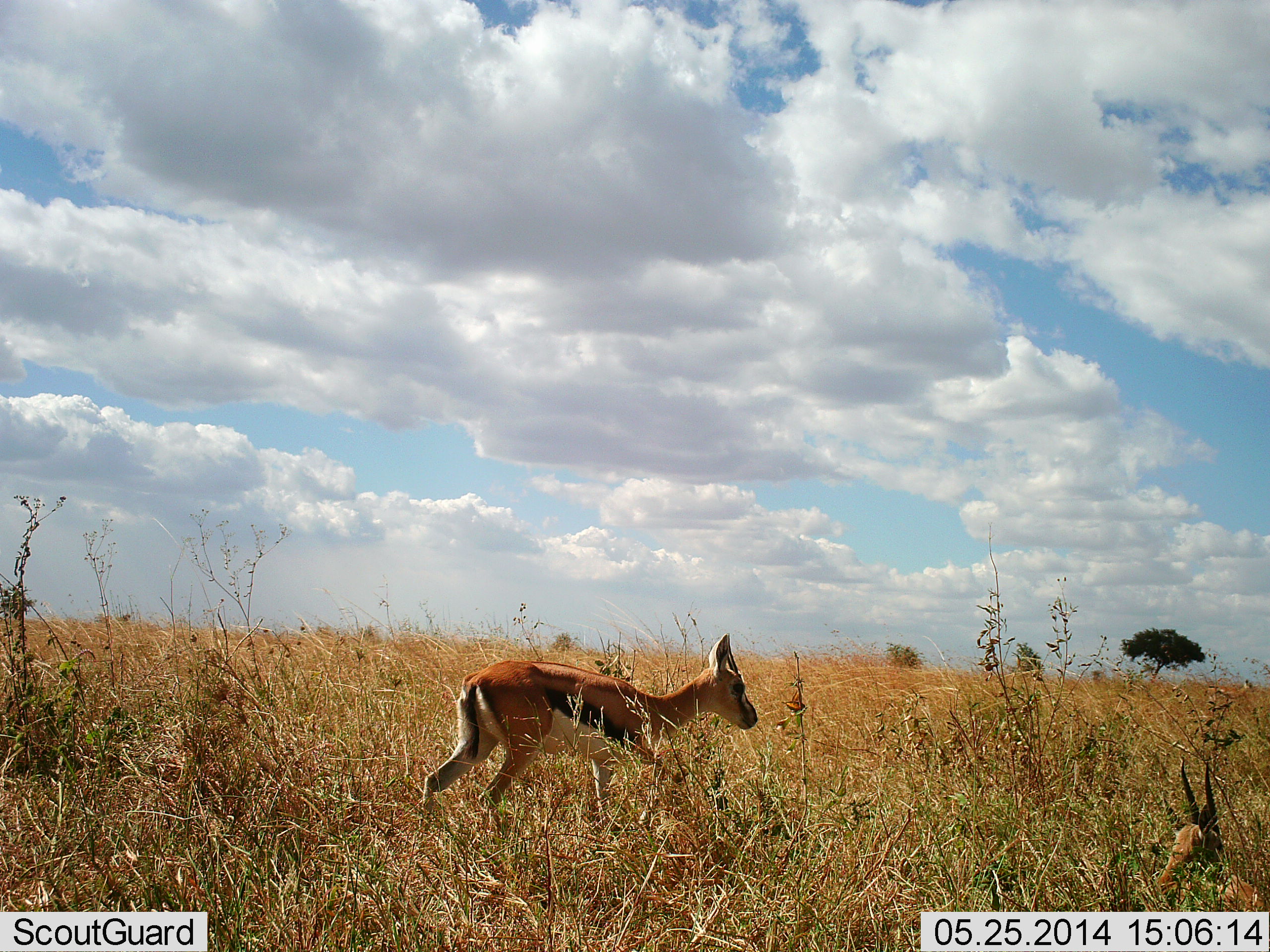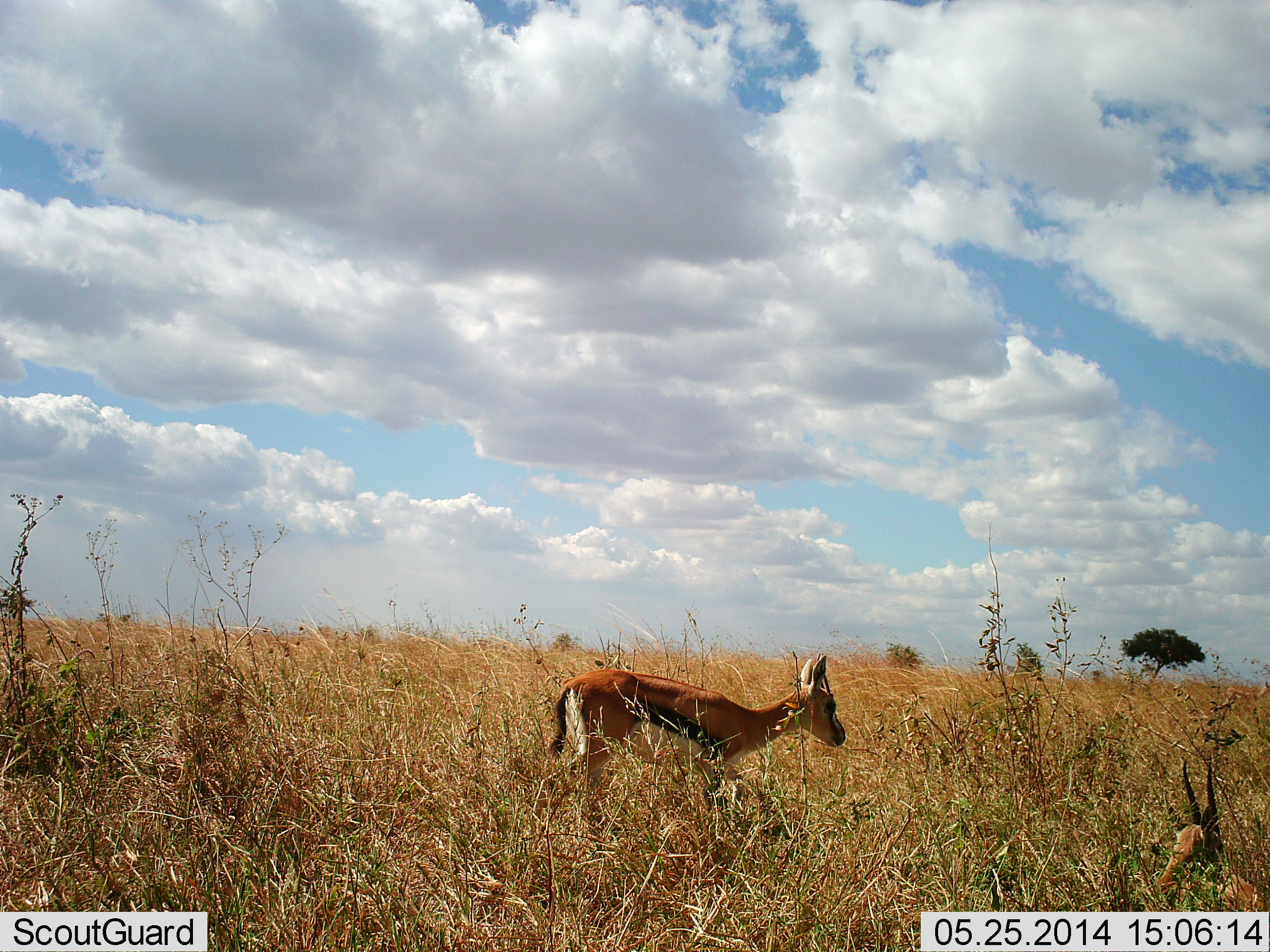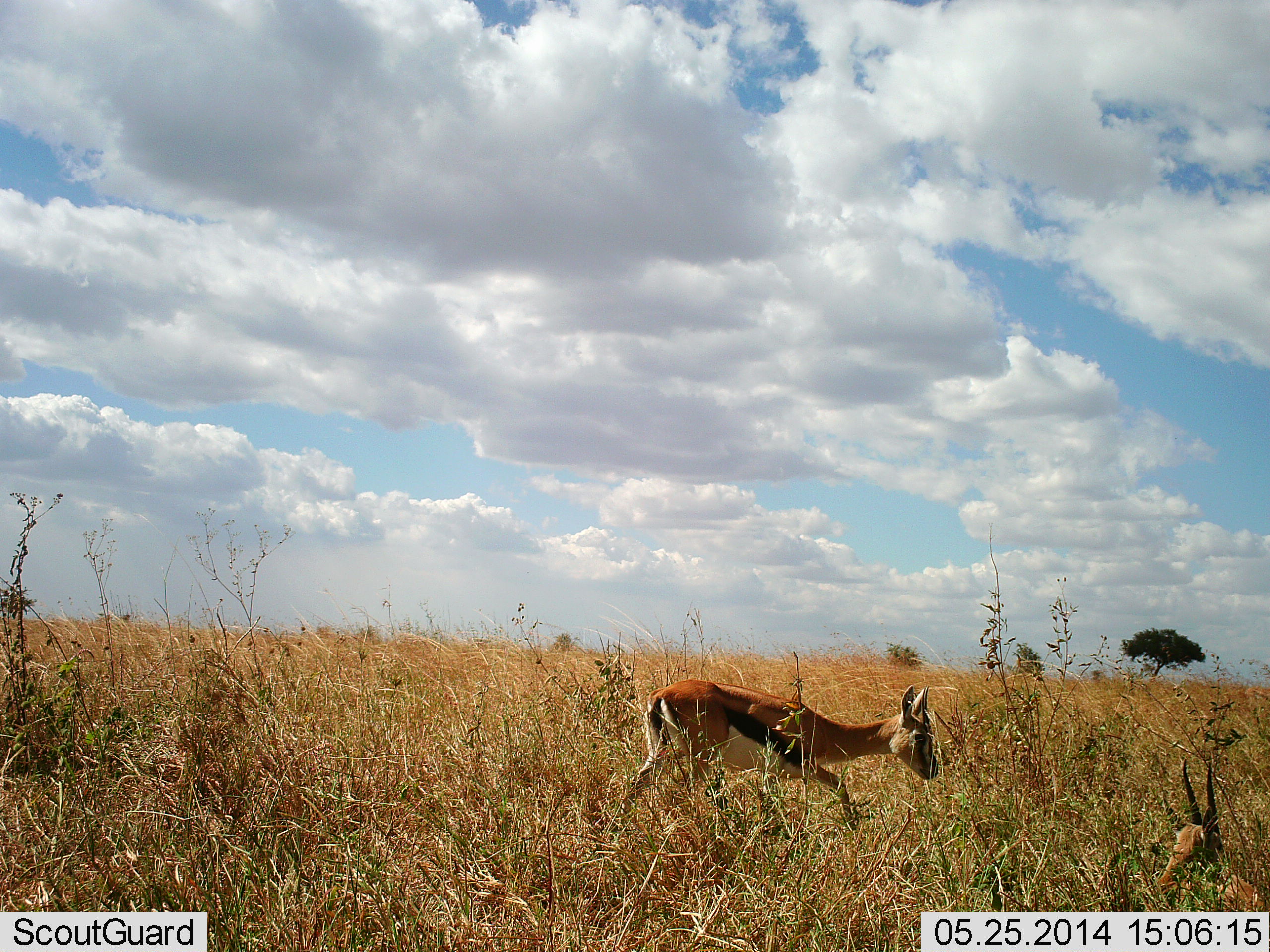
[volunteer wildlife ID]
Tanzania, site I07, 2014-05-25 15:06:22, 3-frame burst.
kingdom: Animalia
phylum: Chordata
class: Mammalia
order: Artiodactyla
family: Bovidae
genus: Eudorcas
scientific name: Eudorcas thomsonii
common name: thomson's gazelle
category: gazellethomsons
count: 2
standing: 20%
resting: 50%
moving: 90%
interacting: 0%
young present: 0%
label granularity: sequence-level